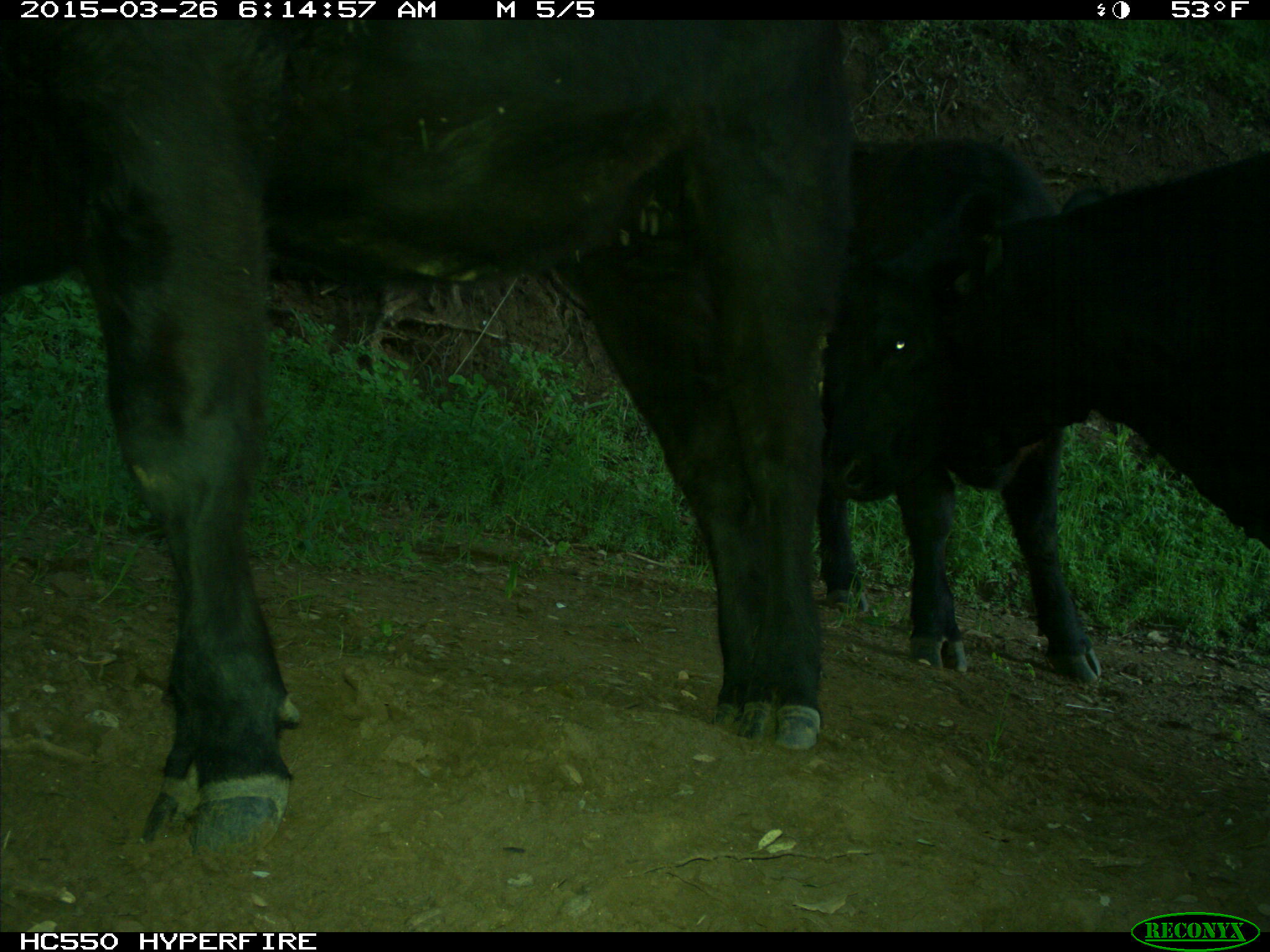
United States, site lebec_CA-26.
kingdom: Animalia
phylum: Chordata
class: Mammalia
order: Artiodactyla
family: Bovidae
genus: Bos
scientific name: Bos taurus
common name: domestic cow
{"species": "Bos taurus (domestic cow)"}